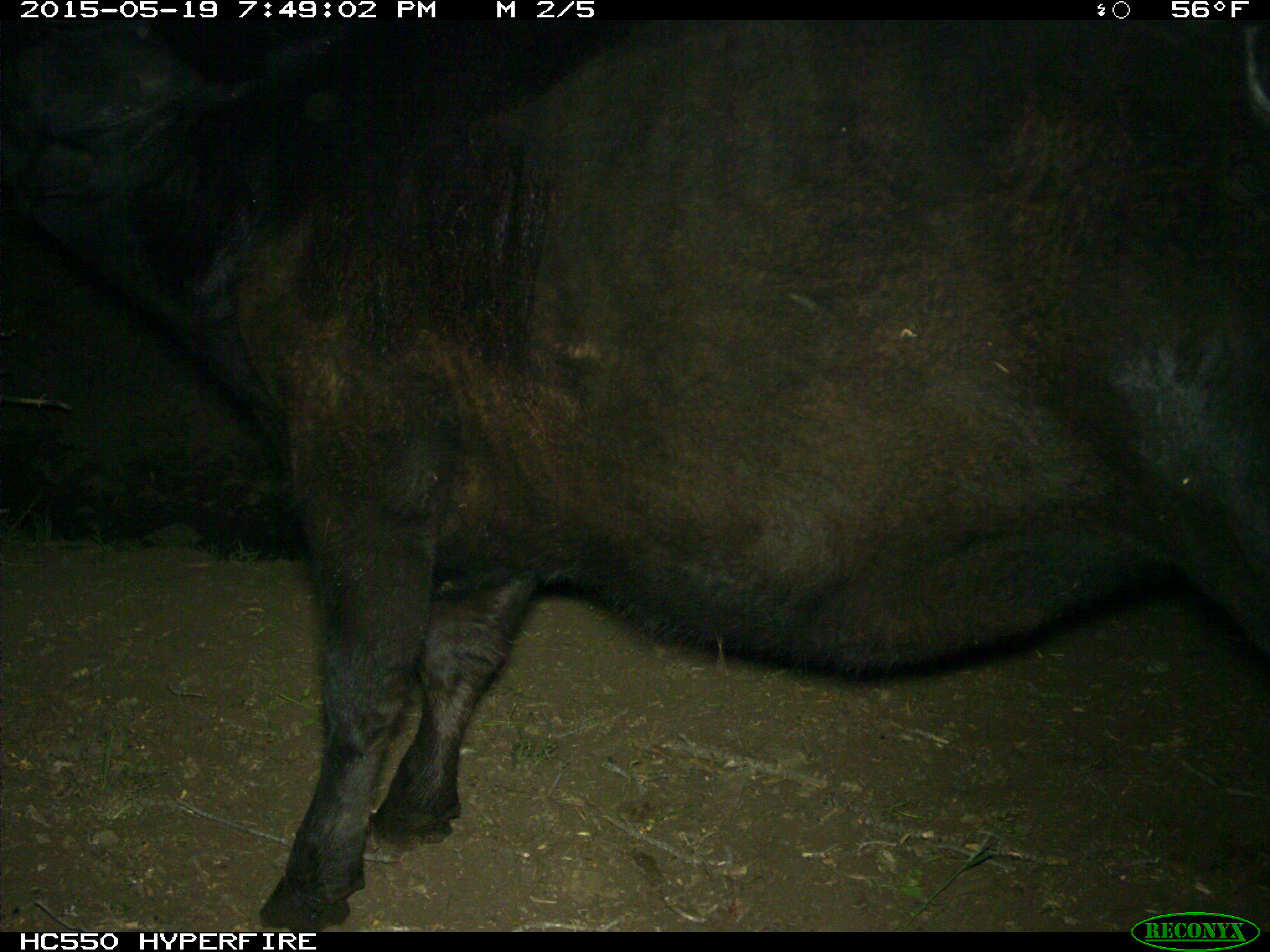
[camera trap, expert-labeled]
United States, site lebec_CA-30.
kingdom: Animalia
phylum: Chordata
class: Mammalia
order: Artiodactyla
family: Bovidae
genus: Bos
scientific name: Bos taurus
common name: domestic cow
Bos taurus (domestic cow).